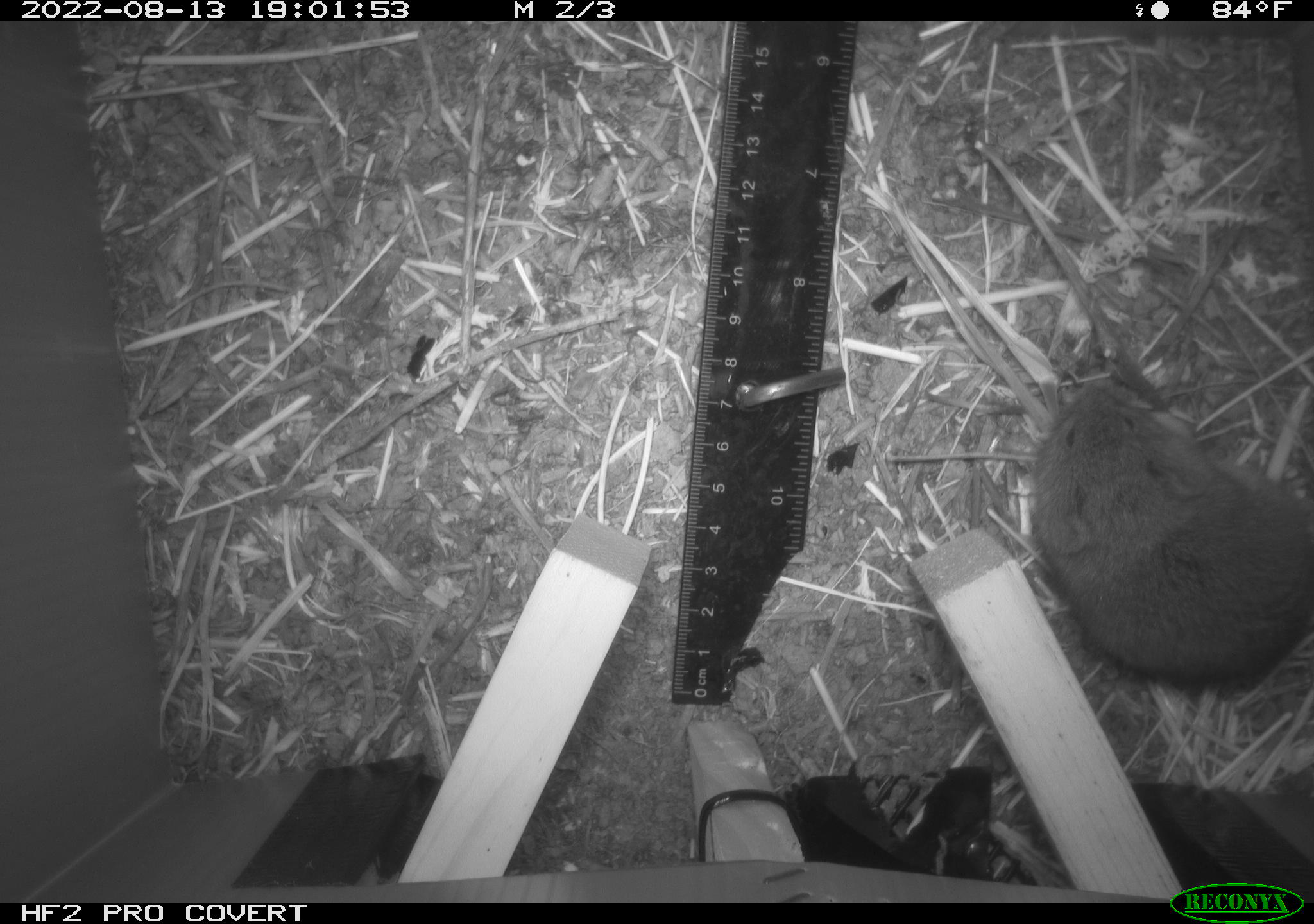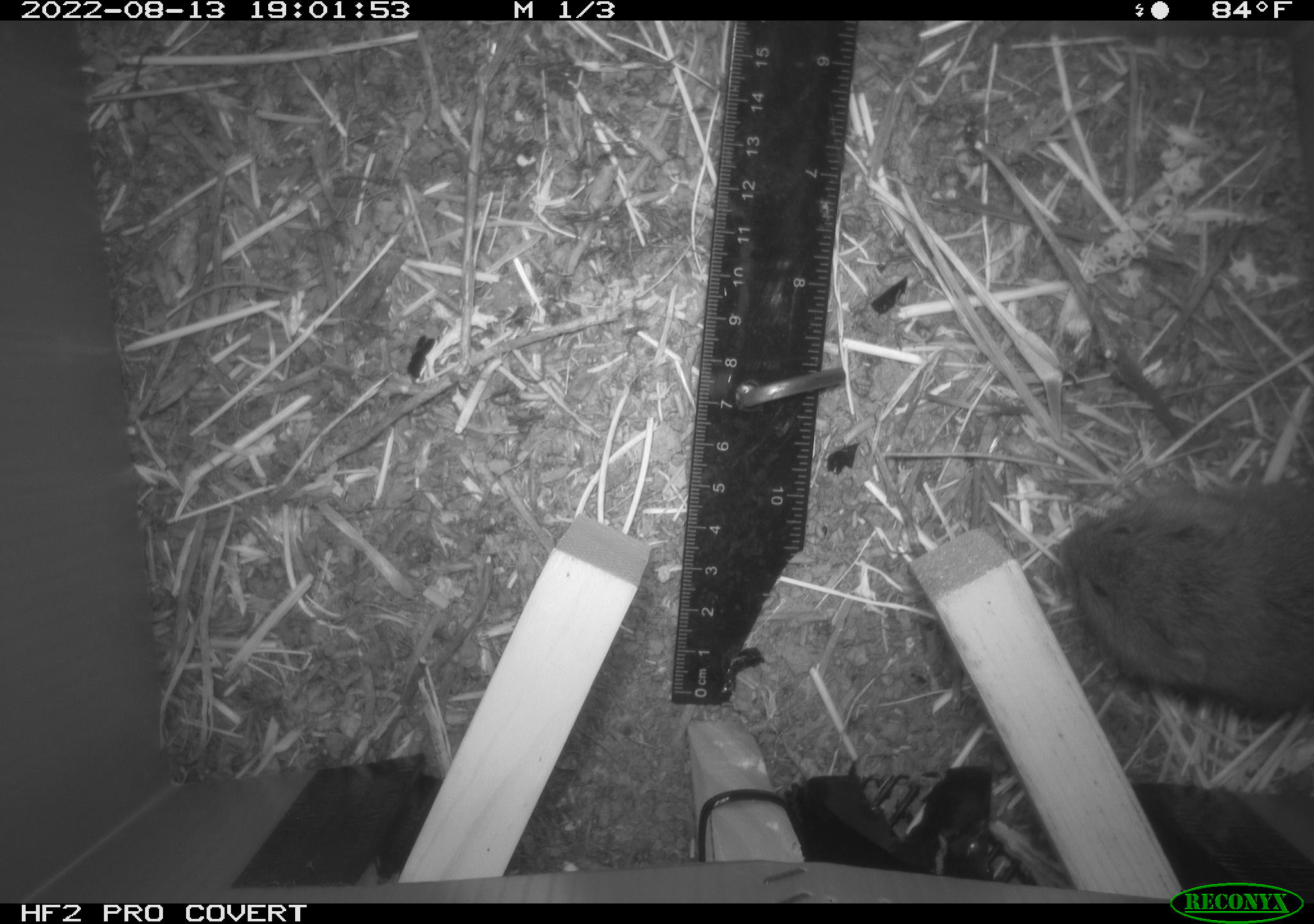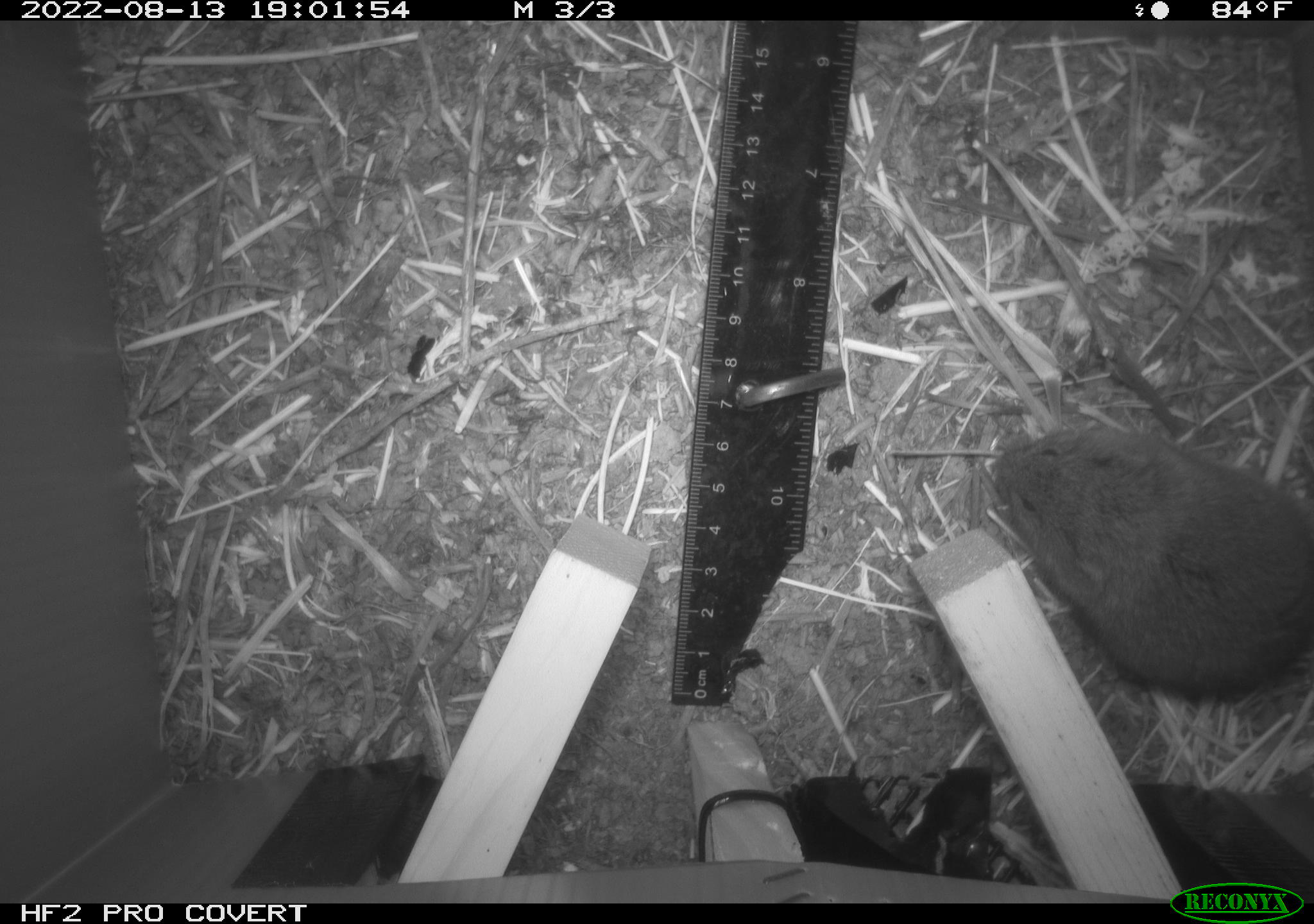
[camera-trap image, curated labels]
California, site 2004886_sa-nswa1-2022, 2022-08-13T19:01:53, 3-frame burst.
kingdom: Animalia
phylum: Chordata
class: Mammalia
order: Rodentia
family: Cricetidae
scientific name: Cricetidae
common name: hamsters, voles, lemmings, and allies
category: cricetidae family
Cricetidae family (hamsters, voles, lemmings, and allies) (Cricetidae).